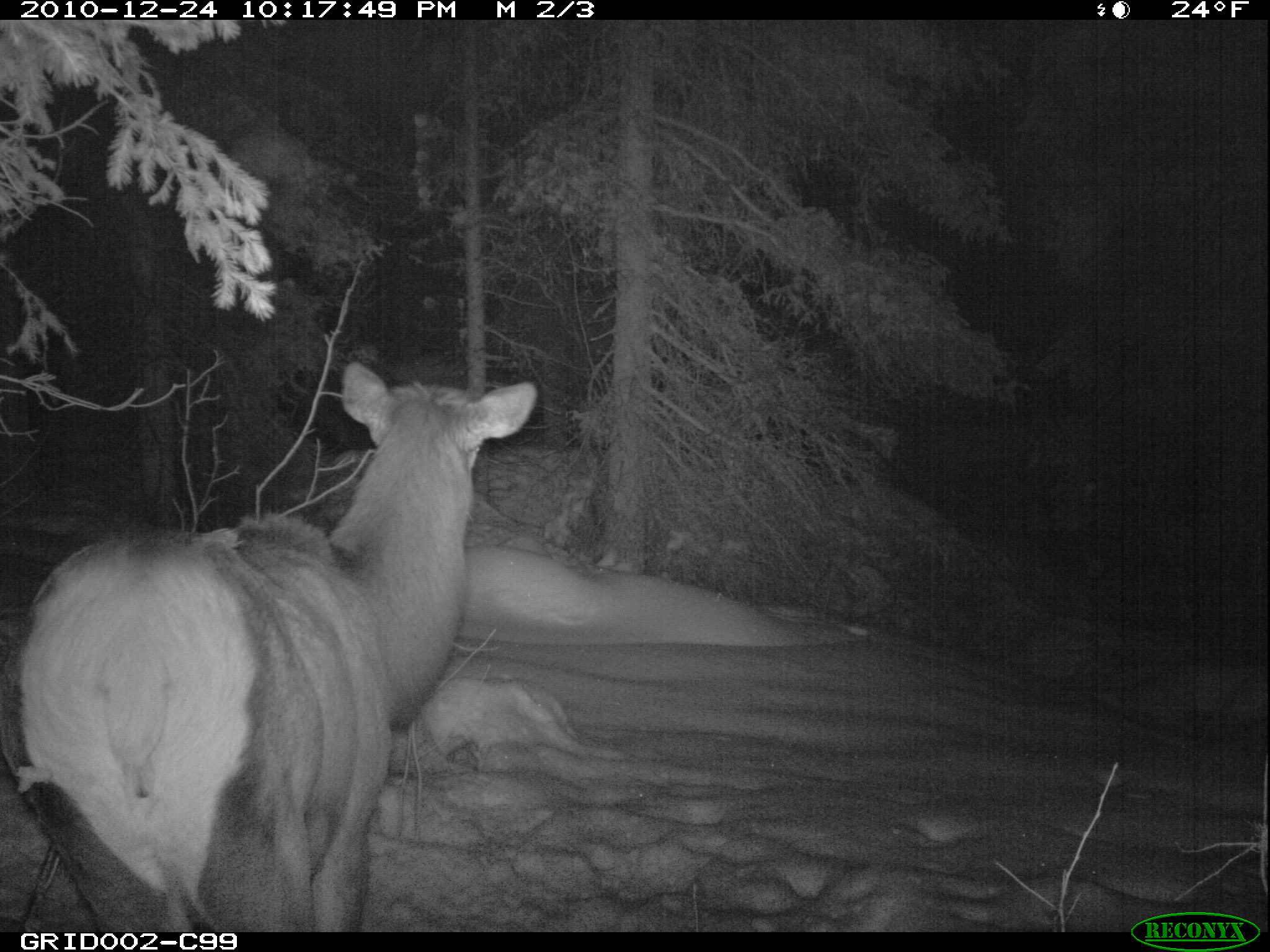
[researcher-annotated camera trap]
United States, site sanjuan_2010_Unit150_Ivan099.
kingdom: Animalia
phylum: Chordata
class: Mammalia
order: Artiodactyla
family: Cervidae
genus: Cervus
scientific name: Cervus elaphus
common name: red deer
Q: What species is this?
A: Cervus elaphus (red deer).